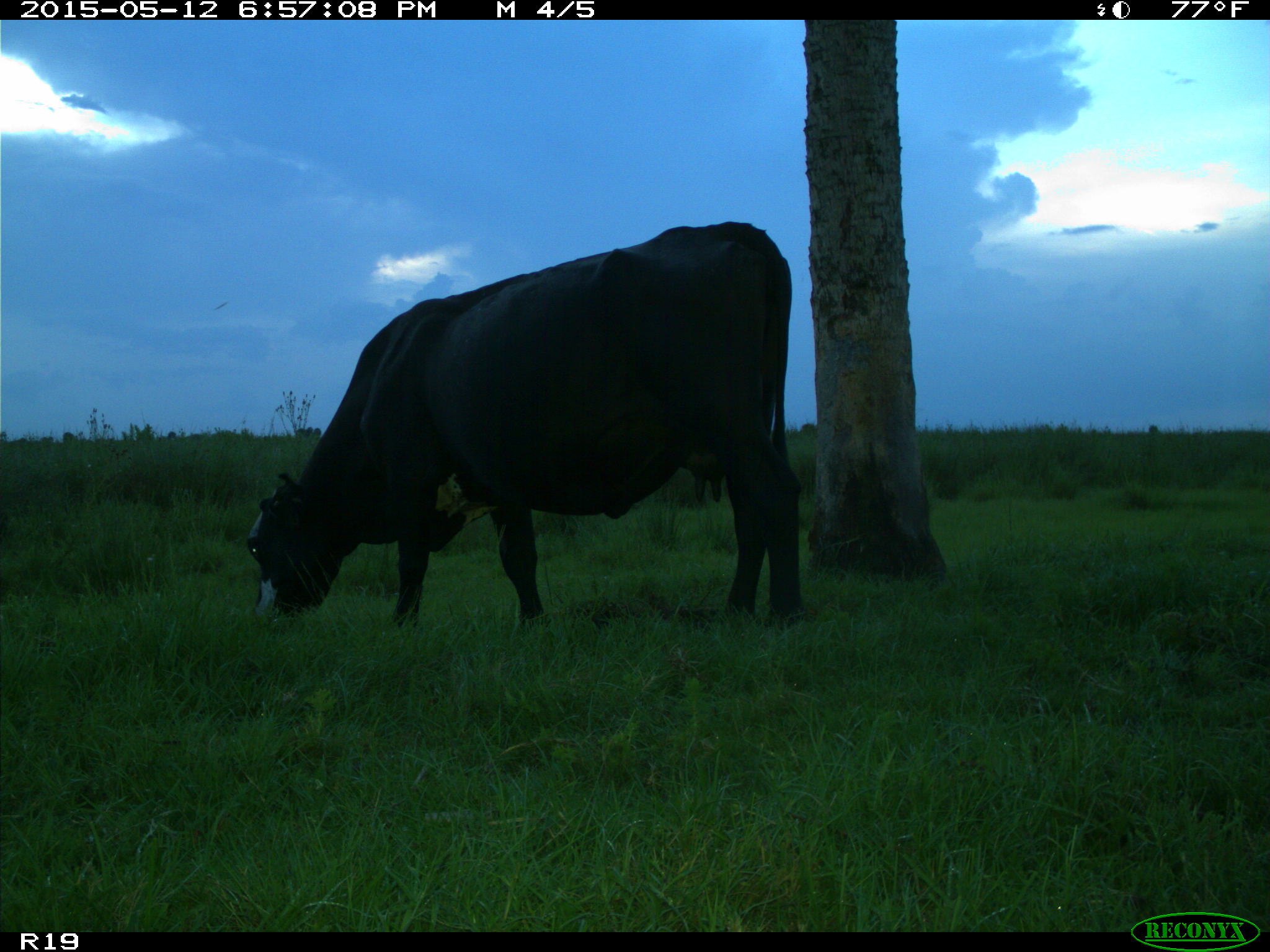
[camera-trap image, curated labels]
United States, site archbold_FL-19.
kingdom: Animalia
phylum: Chordata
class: Mammalia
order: Artiodactyla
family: Bovidae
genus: Bos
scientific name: Bos taurus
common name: domestic cow